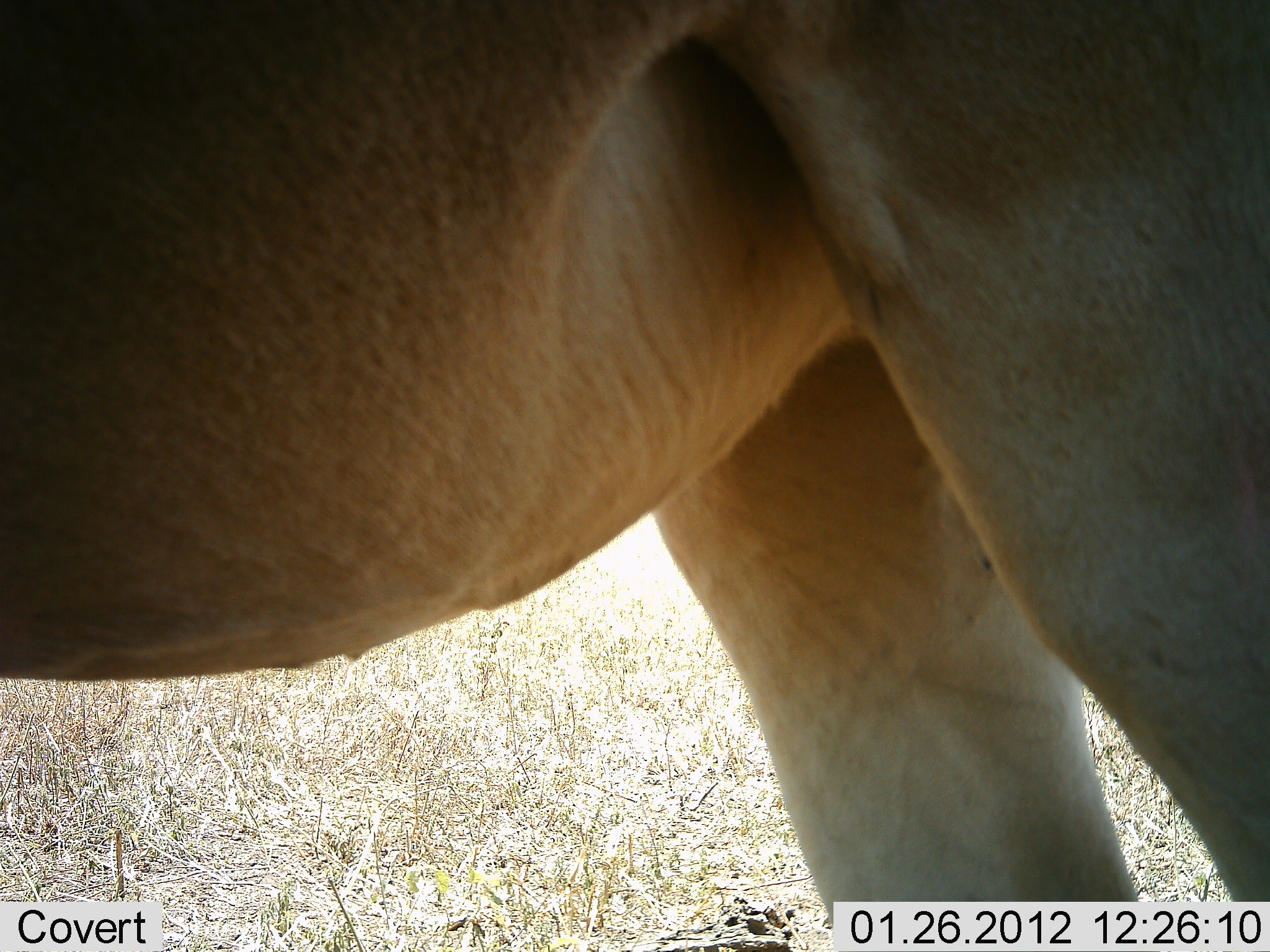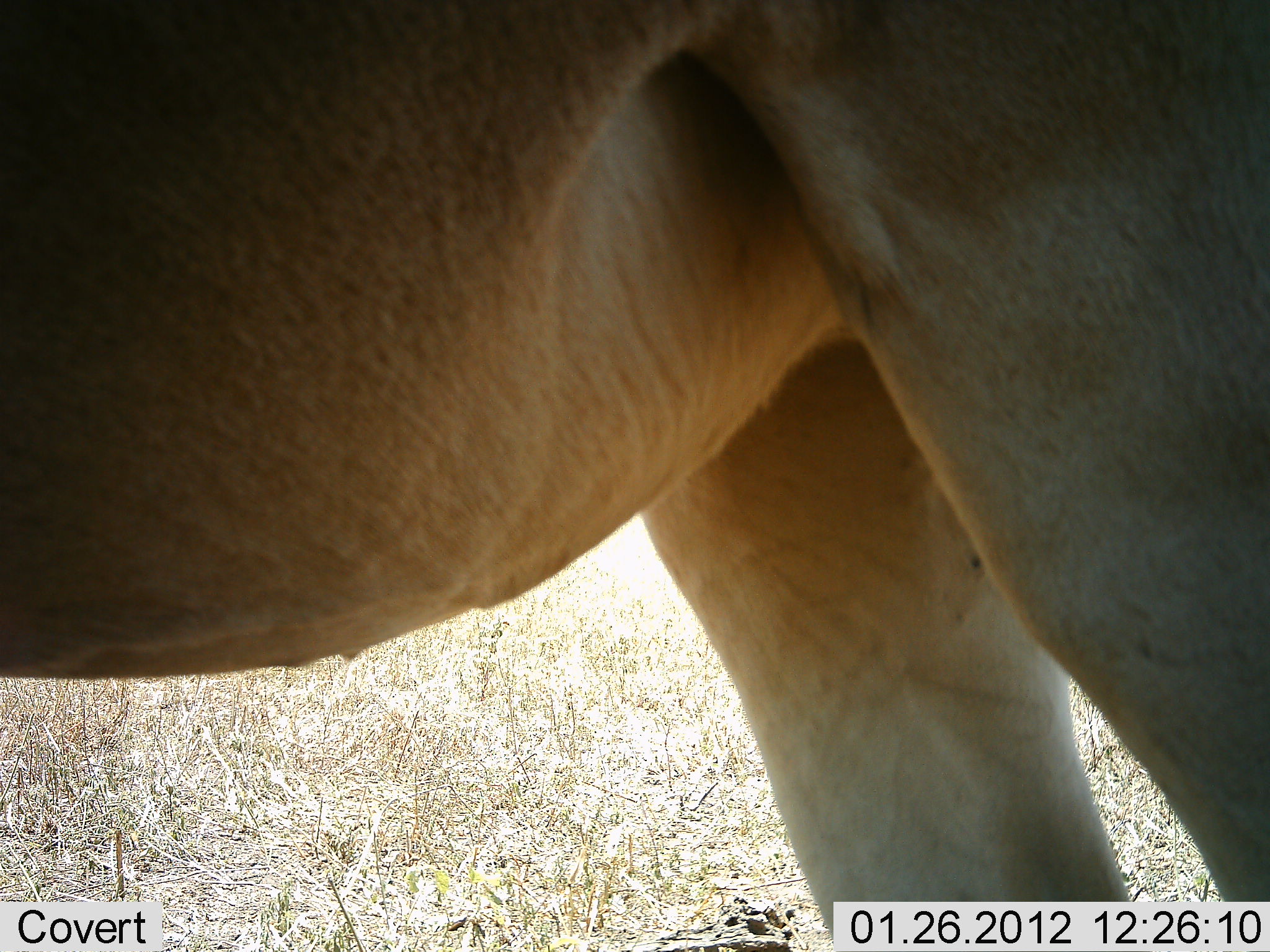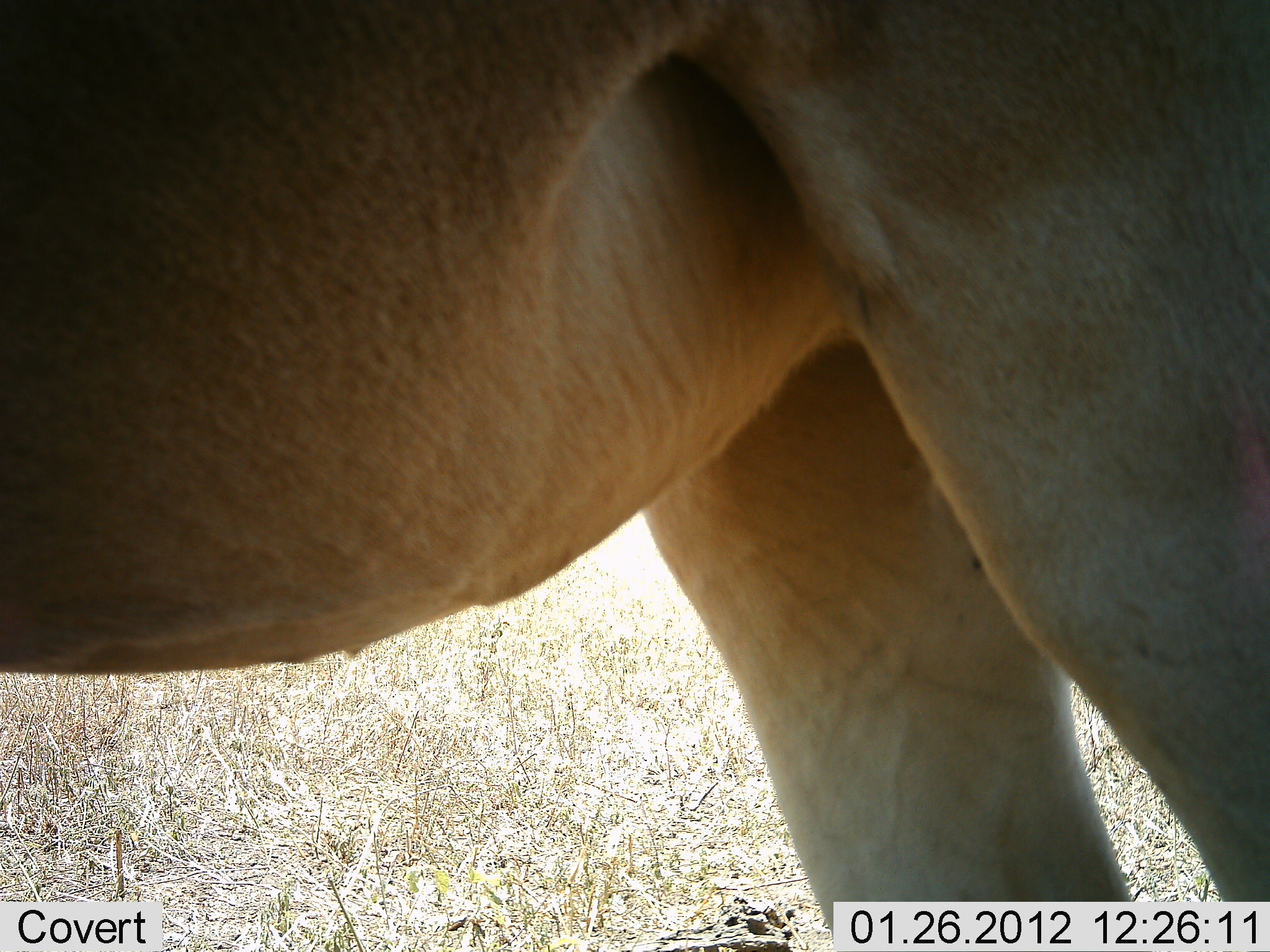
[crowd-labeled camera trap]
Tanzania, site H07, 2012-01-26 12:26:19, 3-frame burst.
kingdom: Animalia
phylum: Chordata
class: Mammalia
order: Artiodactyla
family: Bovidae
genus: Alcelaphus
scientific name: Alcelaphus buselaphus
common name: hartebeest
Hartebeest (Alcelaphus buselaphus), count 1. Behavior (volunteer vote fractions): standing 100%, resting 0%, moving 0%, interacting 0%. Young present (vote fraction): 0%. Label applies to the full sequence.